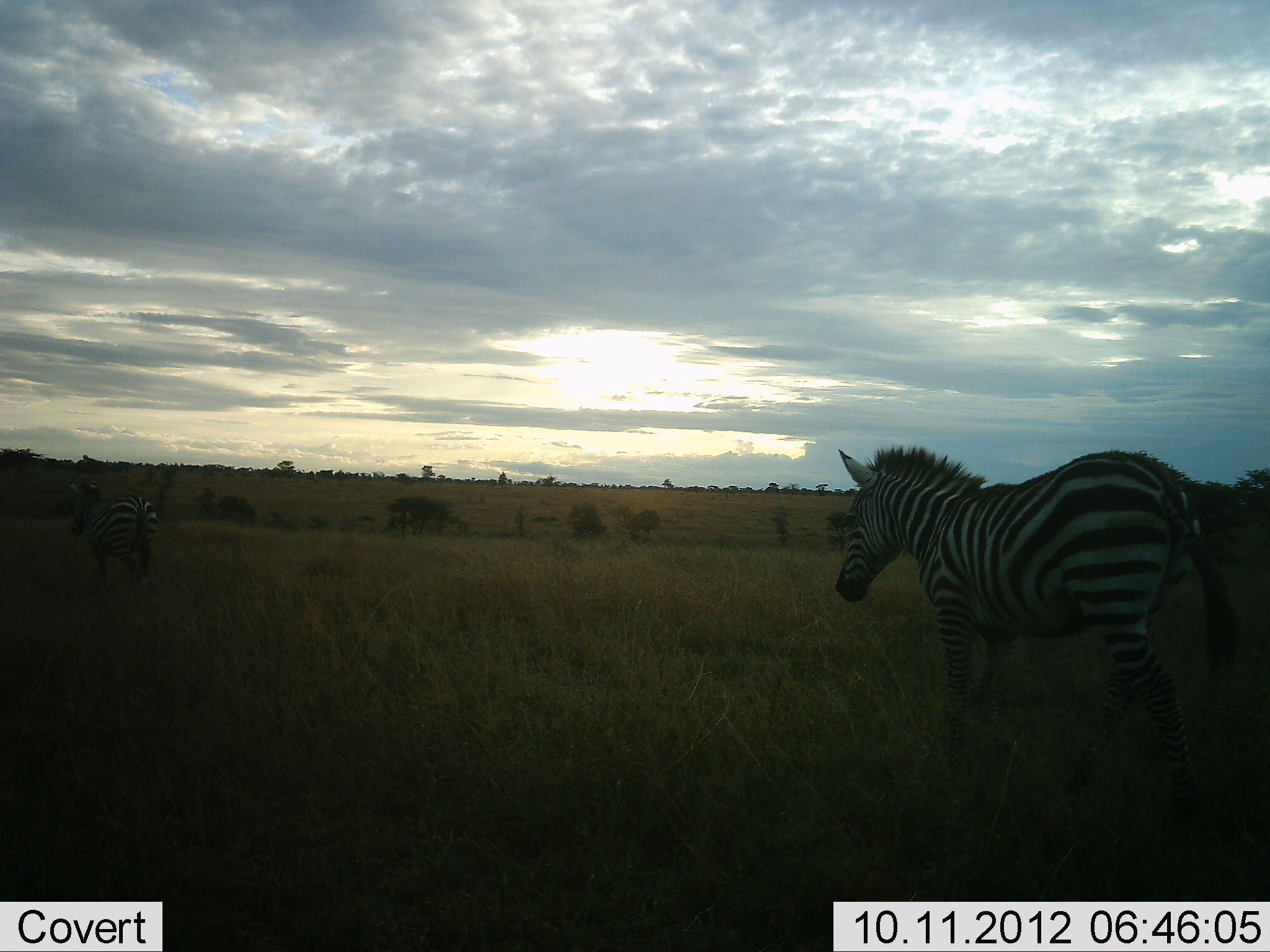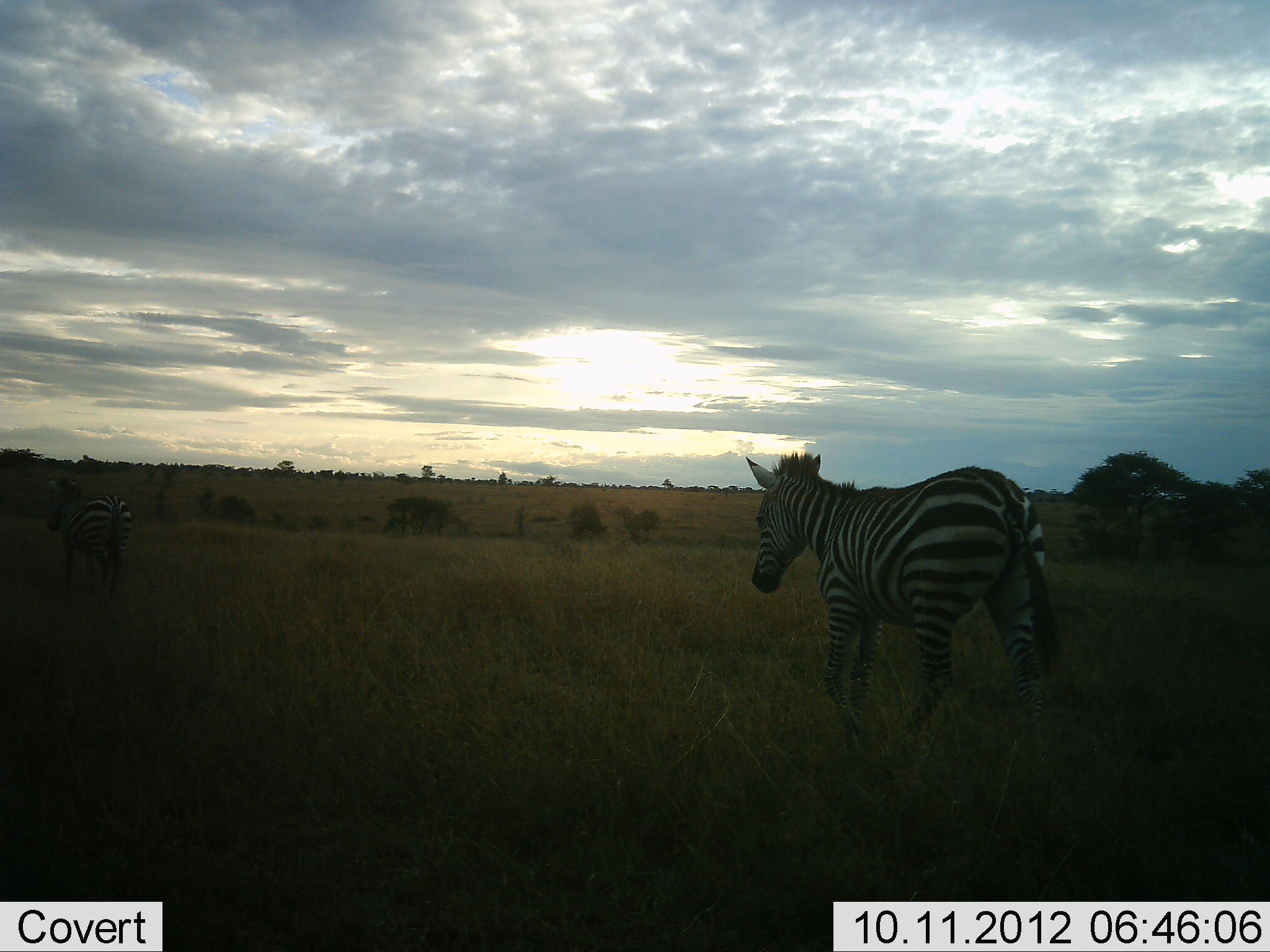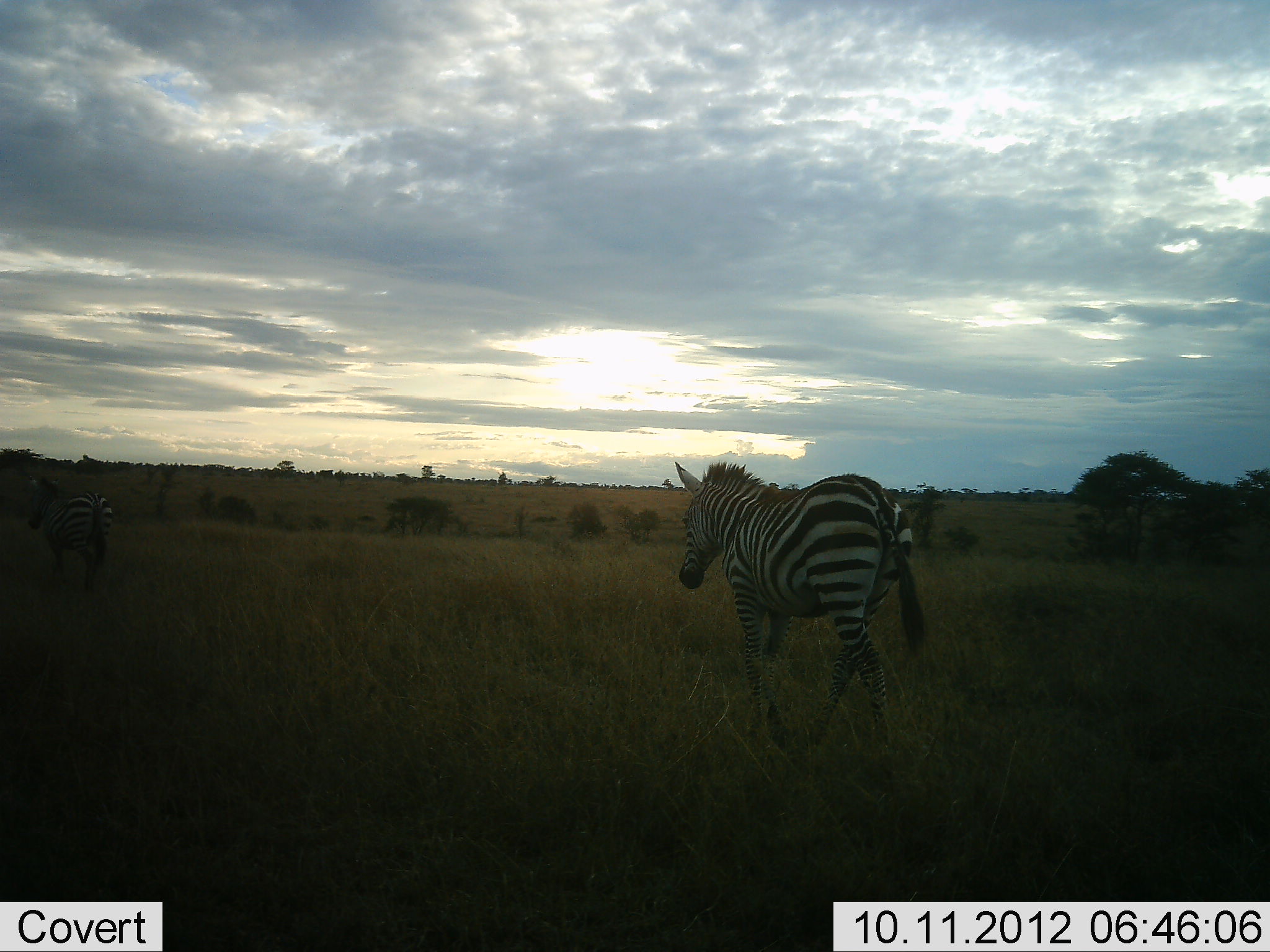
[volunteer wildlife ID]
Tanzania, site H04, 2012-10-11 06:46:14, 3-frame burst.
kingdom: Animalia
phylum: Chordata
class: Mammalia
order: Perissodactyla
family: Equidae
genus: Equus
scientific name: Equus quagga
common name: plains zebra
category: zebra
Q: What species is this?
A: Zebra (plains zebra) (Equus quagga).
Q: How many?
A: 2.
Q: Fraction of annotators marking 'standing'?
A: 20%.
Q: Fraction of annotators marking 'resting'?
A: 0%.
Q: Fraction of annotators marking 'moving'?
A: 100%.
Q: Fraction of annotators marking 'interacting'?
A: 0%.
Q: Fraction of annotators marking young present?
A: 0%.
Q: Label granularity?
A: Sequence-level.